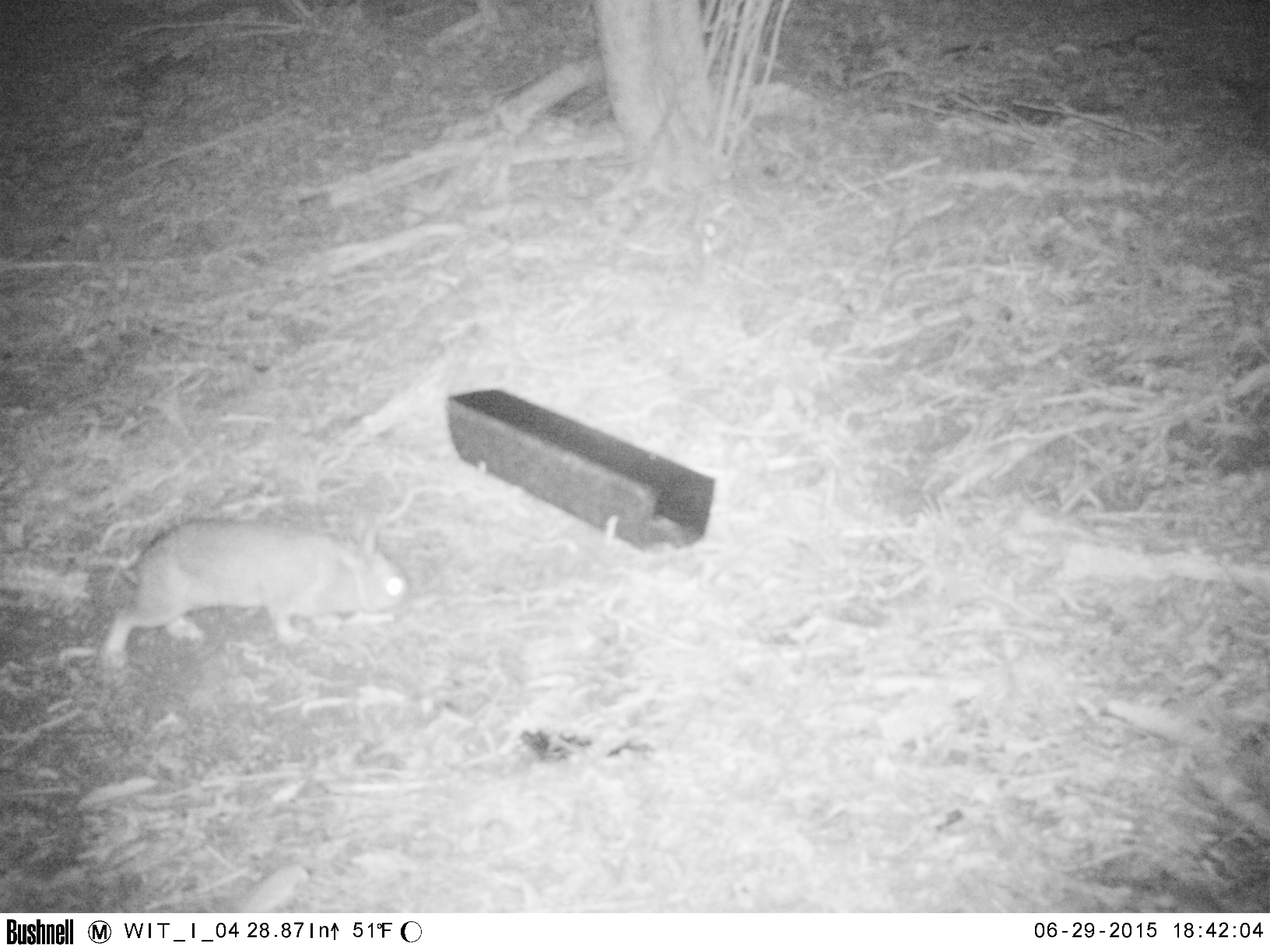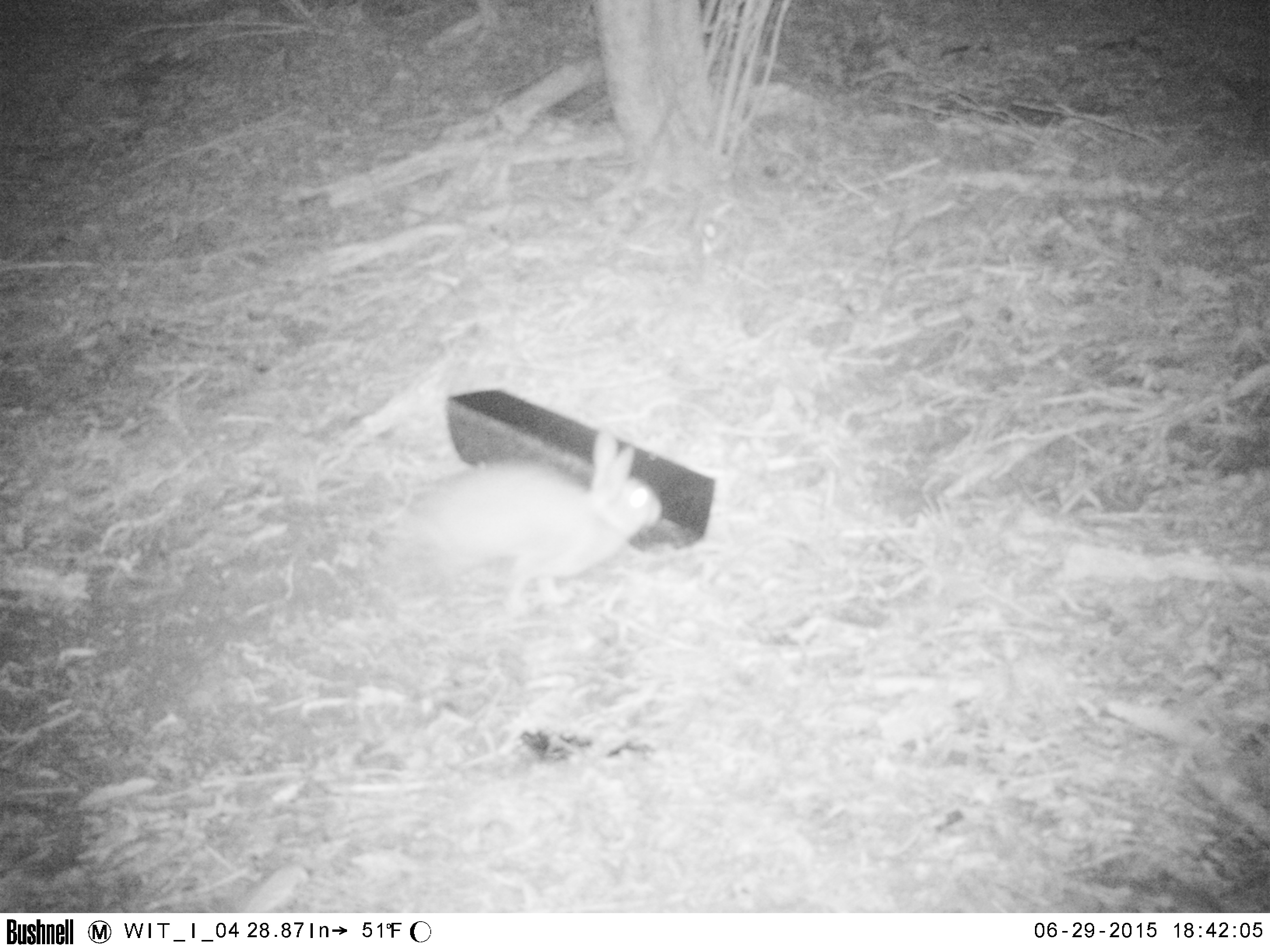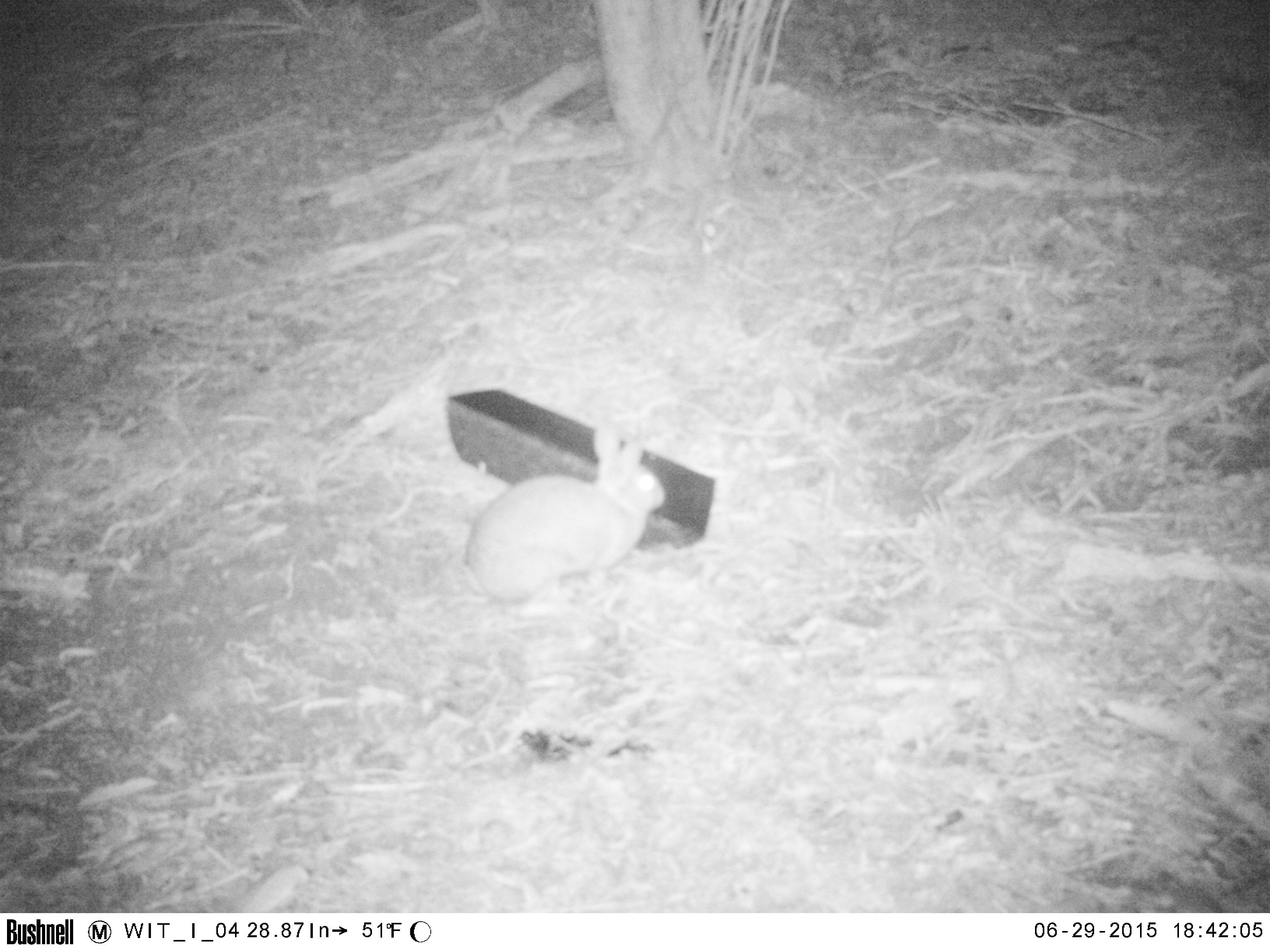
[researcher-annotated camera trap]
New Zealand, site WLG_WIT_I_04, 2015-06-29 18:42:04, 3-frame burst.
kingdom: Animalia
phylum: Chordata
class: Mammalia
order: Lagomorpha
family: Leporidae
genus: Oryctolagus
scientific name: Oryctolagus cuniculus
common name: european rabbit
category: rabbit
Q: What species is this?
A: Rabbit (european rabbit) (Oryctolagus cuniculus).